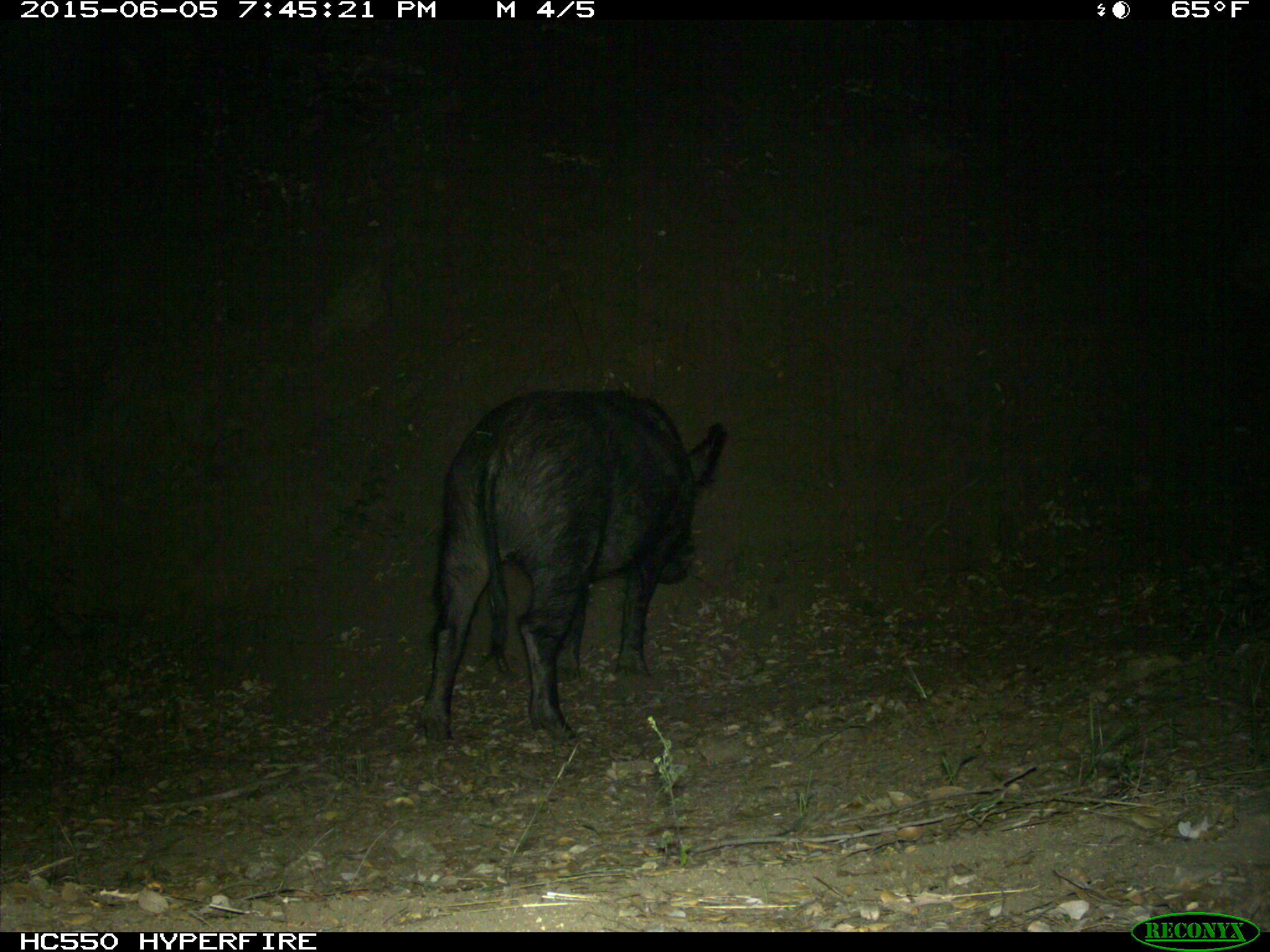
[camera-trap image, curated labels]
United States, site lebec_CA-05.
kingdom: Animalia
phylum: Chordata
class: Mammalia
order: Artiodactyla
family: Suidae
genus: Sus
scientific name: Sus scrofa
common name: wild boar